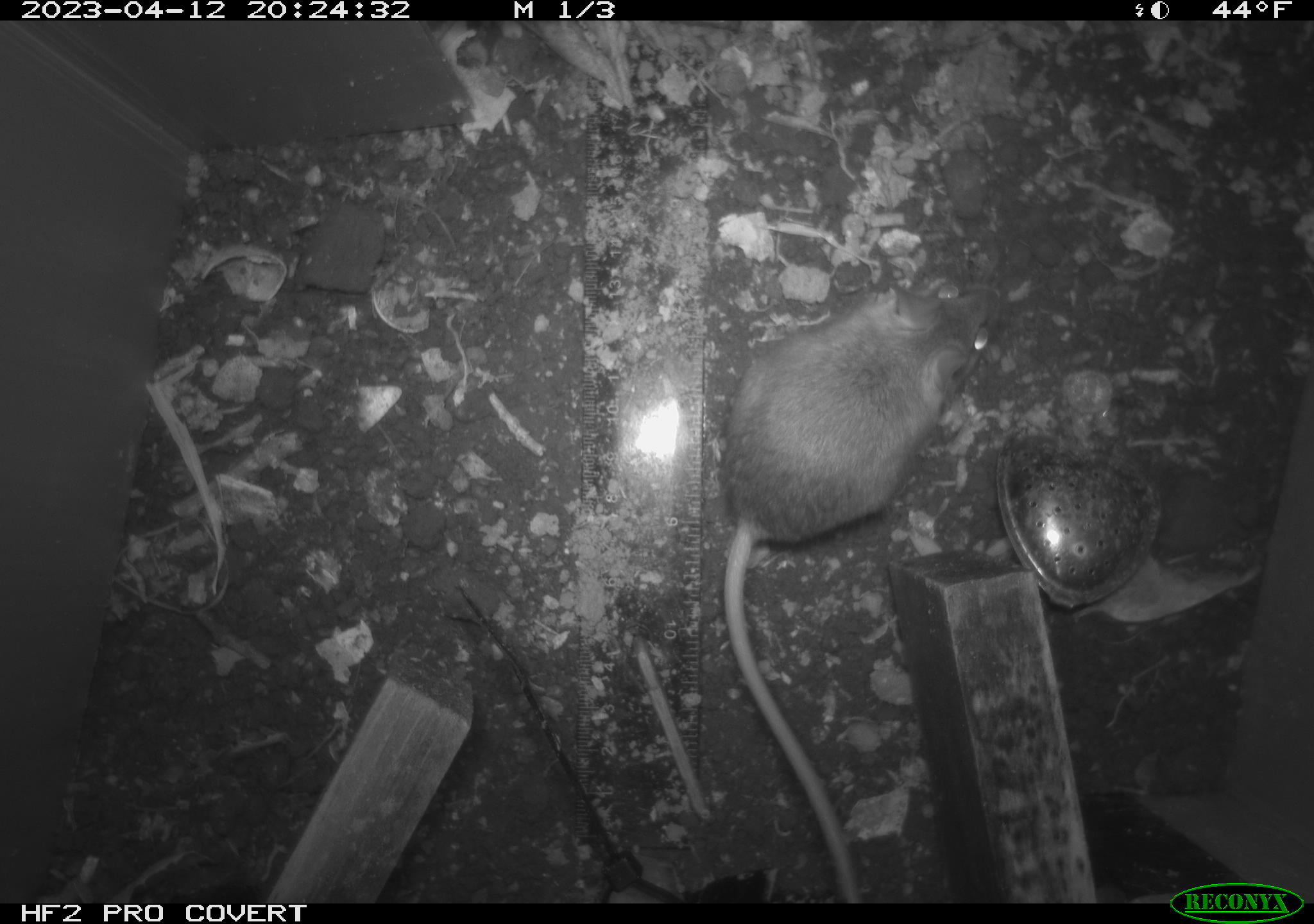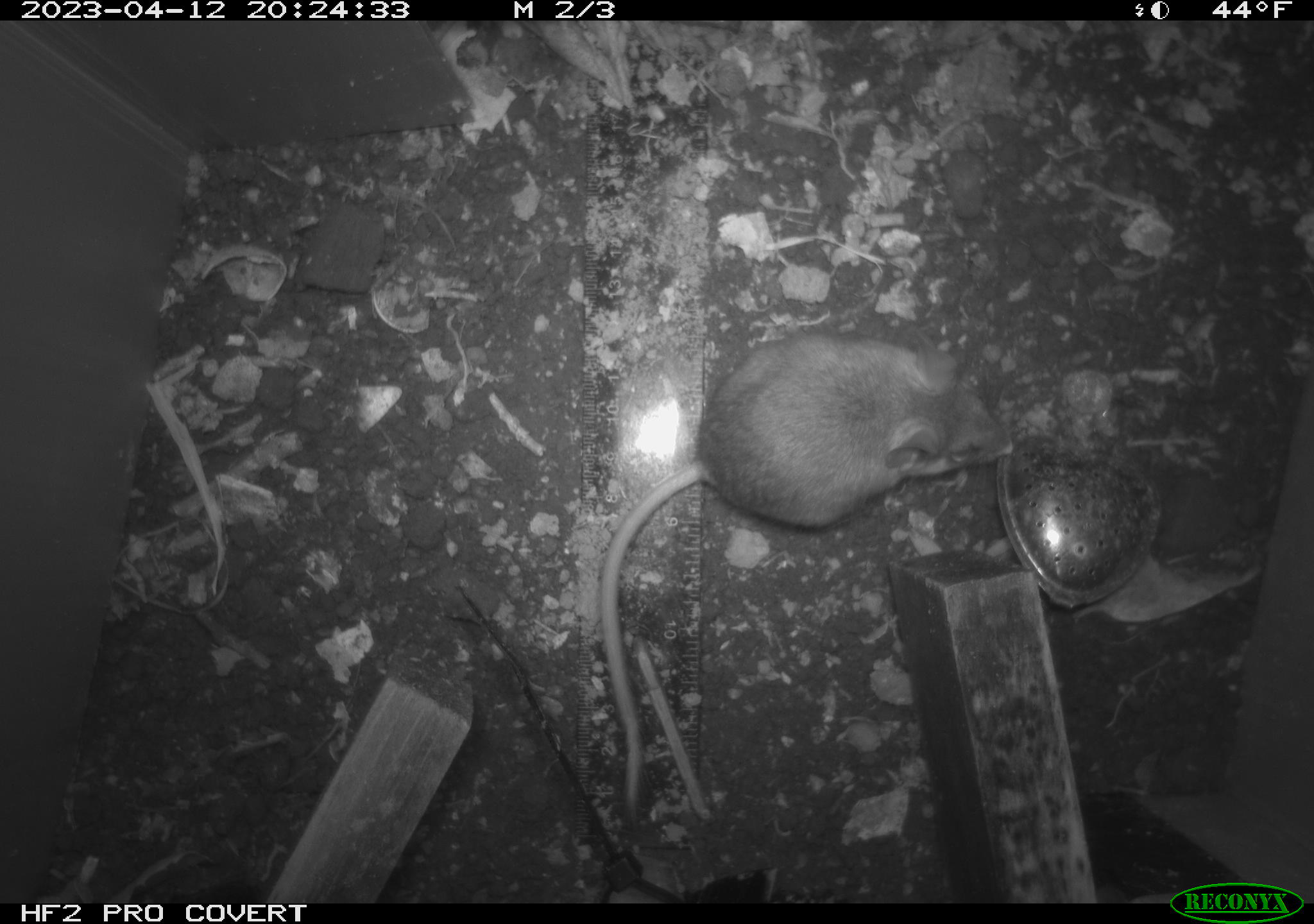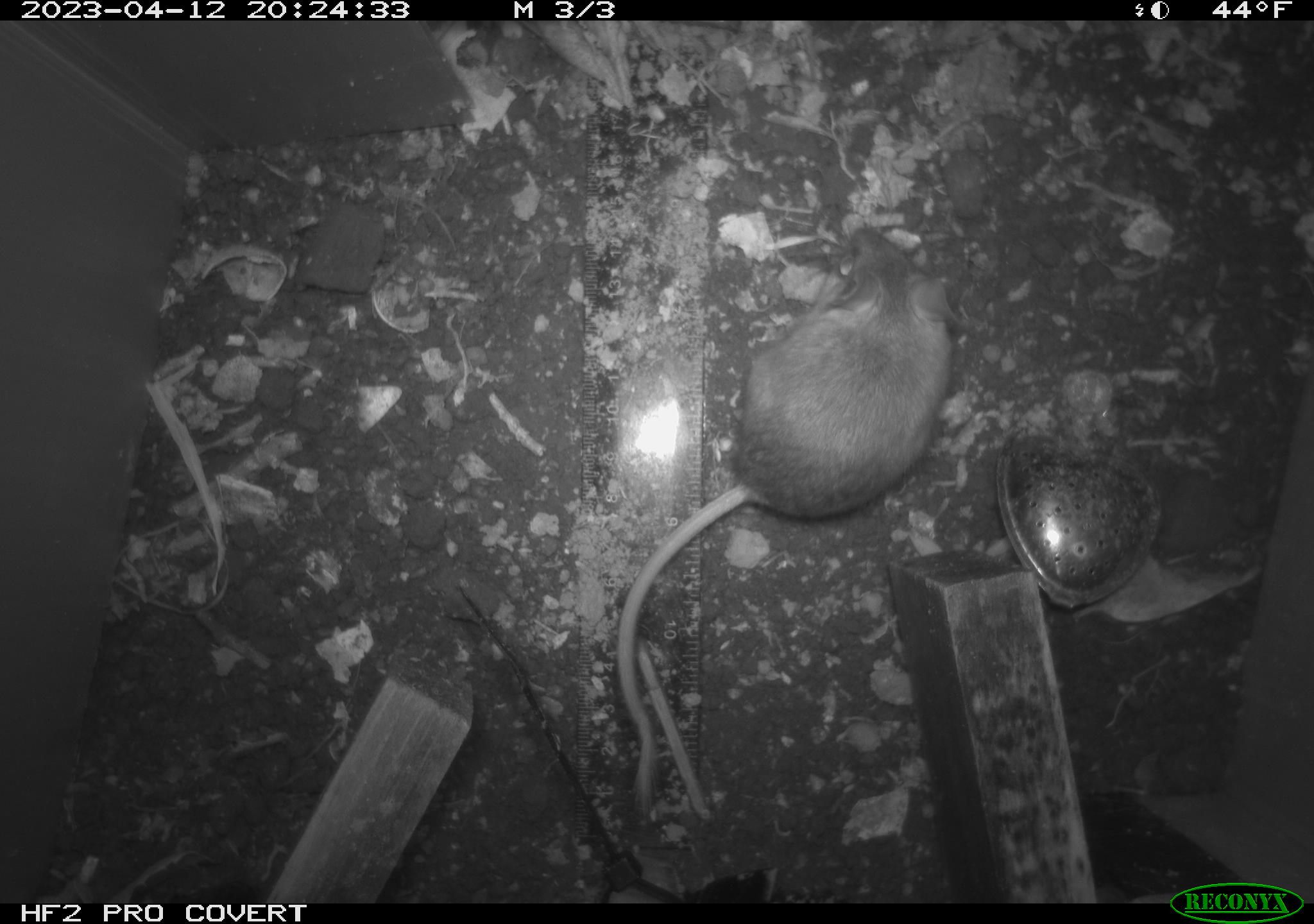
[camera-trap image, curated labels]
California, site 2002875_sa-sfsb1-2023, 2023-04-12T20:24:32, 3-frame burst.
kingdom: Animalia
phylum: Chordata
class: Mammalia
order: Rodentia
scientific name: Rodentia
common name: mouse species